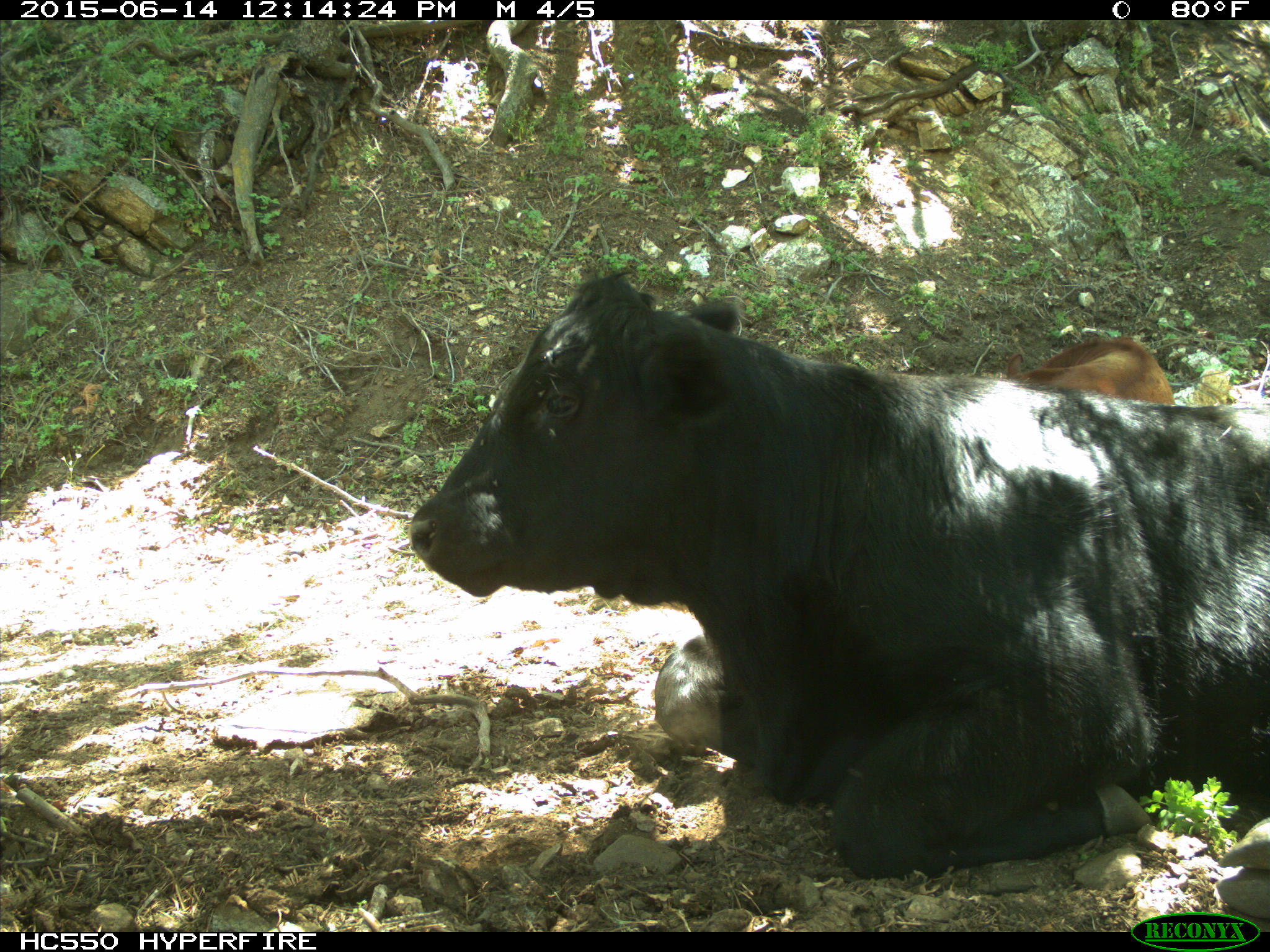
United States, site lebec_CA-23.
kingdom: Animalia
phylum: Chordata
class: Mammalia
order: Artiodactyla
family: Bovidae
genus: Bos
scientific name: Bos taurus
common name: domestic cow